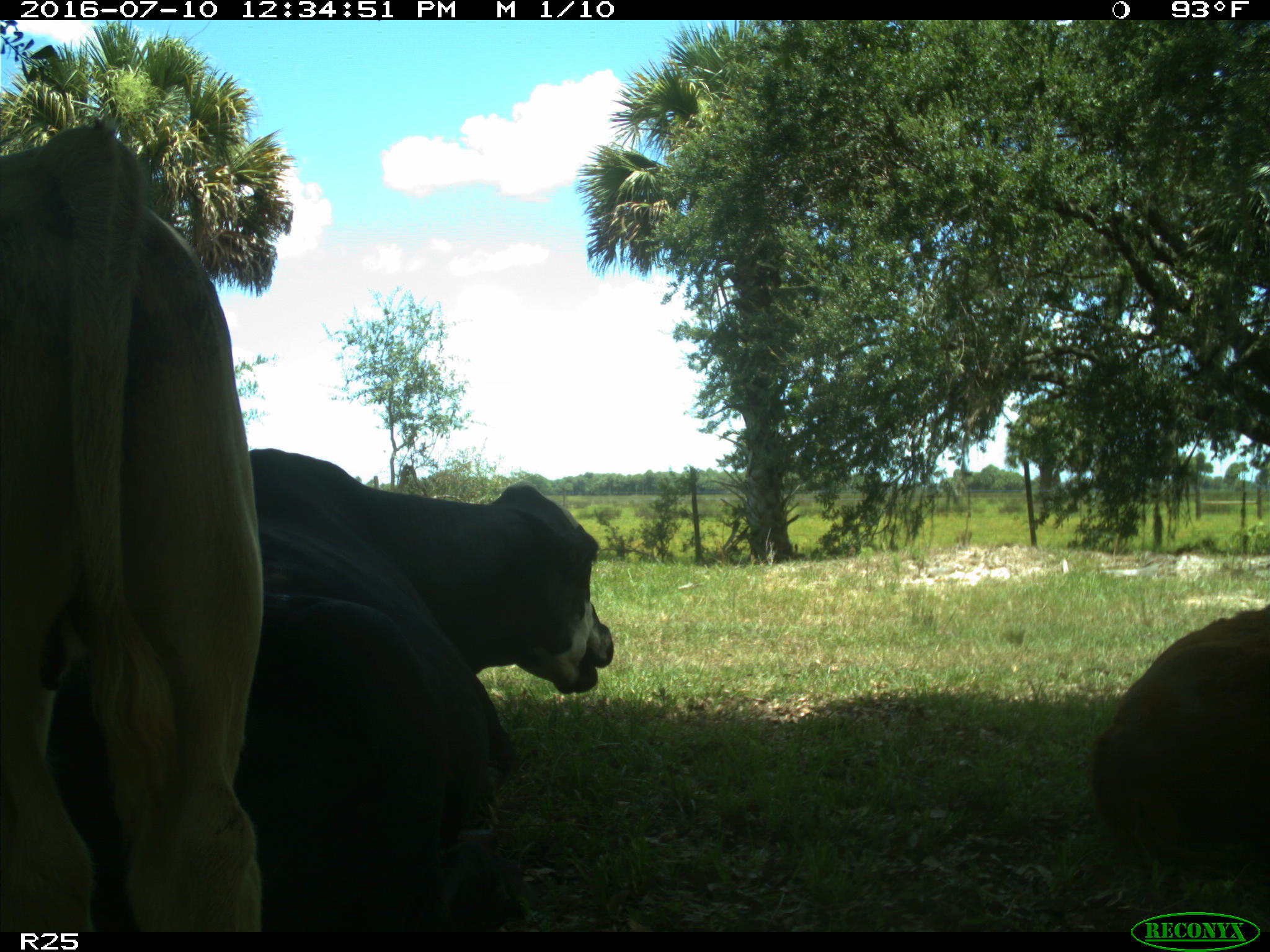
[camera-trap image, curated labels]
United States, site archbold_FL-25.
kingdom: Animalia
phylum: Chordata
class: Mammalia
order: Artiodactyla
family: Bovidae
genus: Bos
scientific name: Bos taurus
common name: domestic cow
Bos taurus (domestic cow).